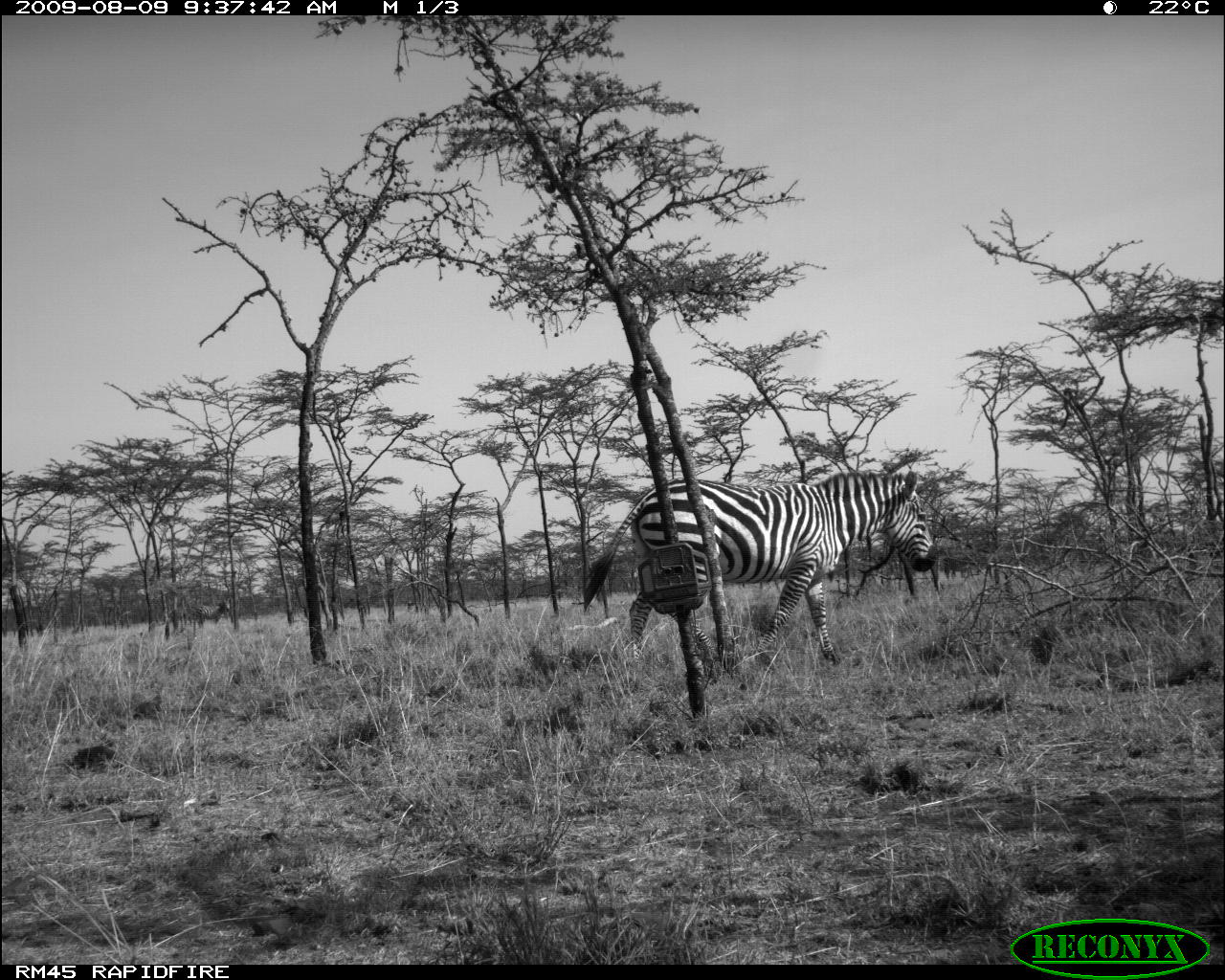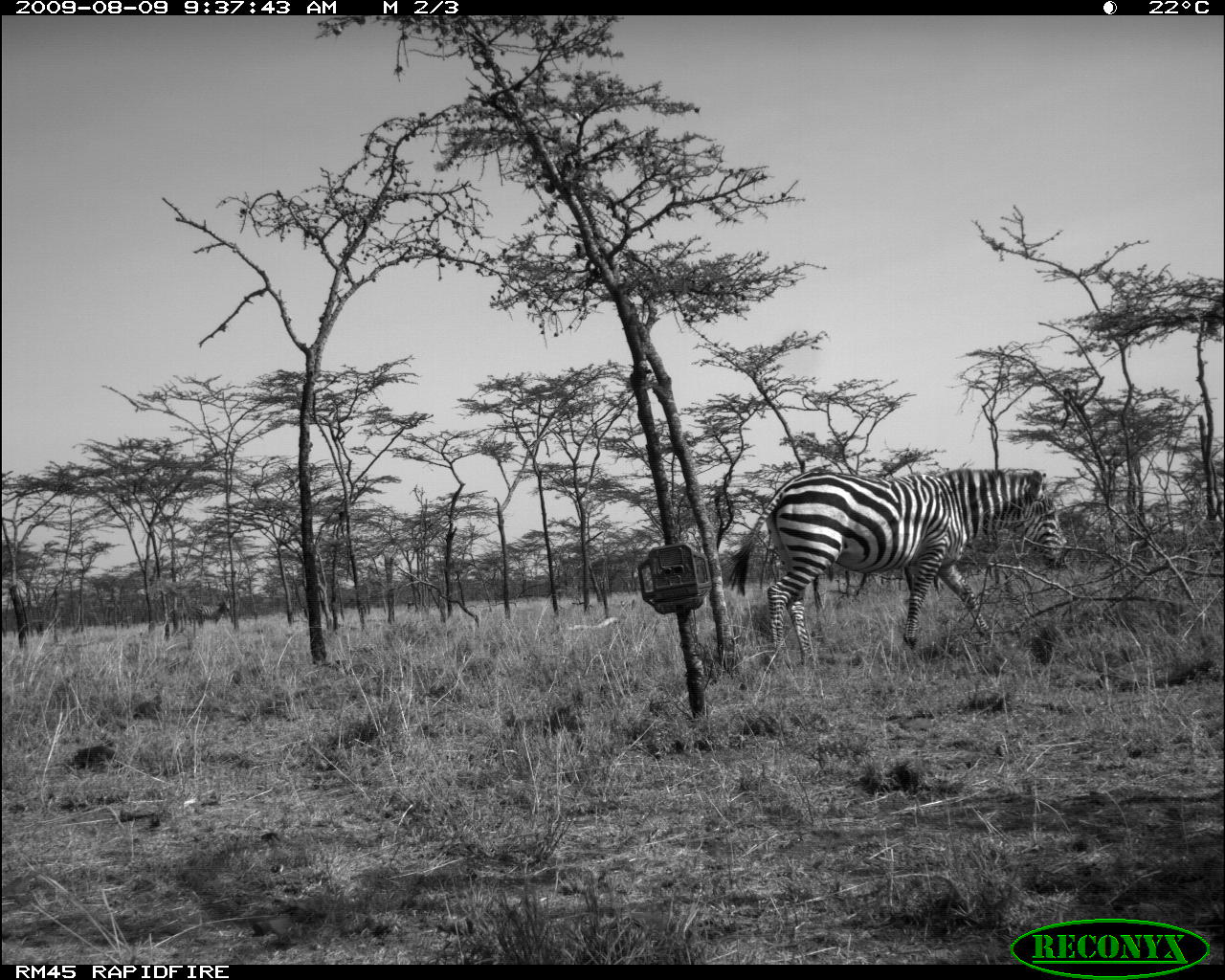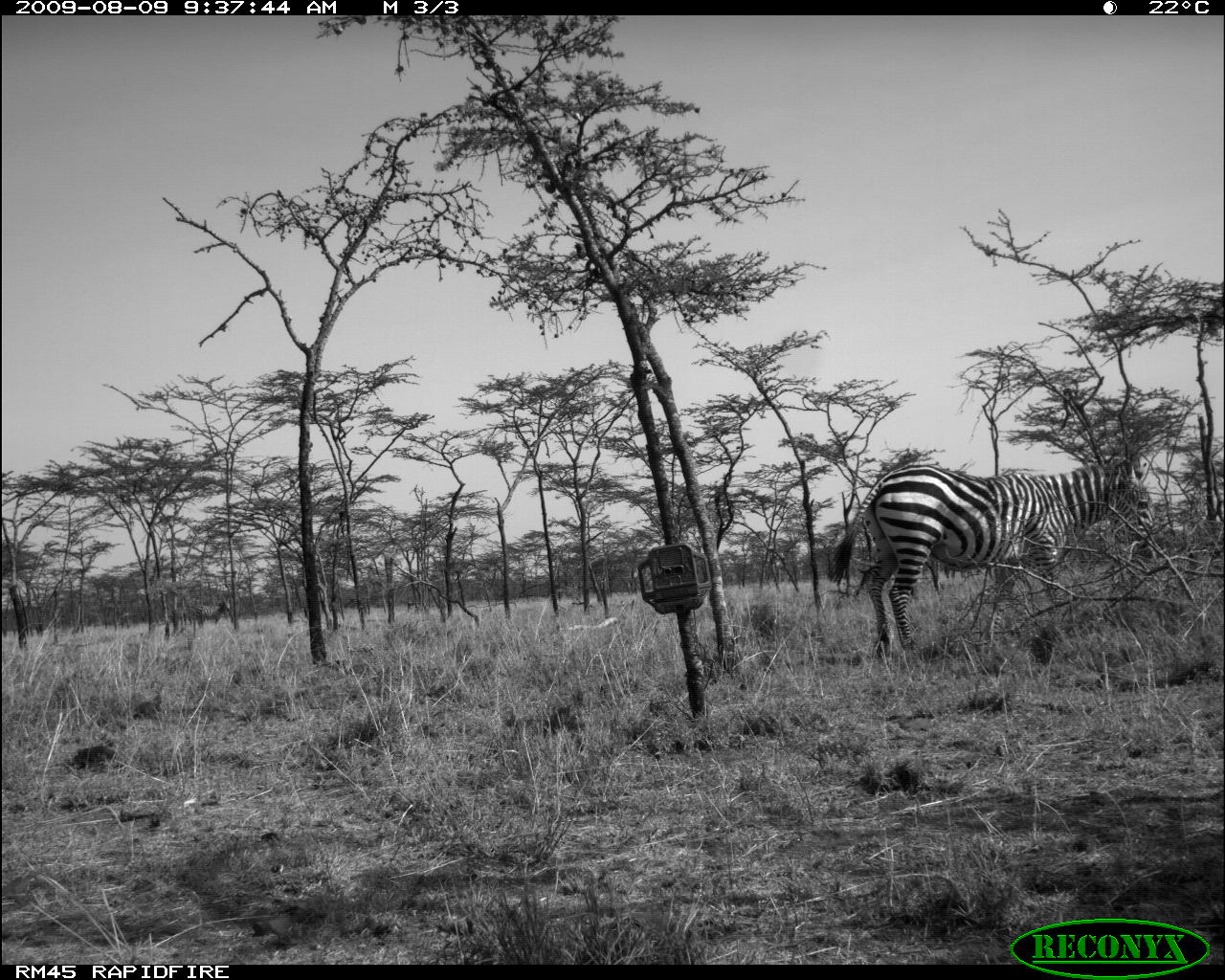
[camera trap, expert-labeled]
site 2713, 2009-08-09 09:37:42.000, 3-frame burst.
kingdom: Animalia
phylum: Chordata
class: Mammalia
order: Perissodactyla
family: Equidae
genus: Equus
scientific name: Equus quagga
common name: plains zebra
Equus quagga (plains zebra), count 1.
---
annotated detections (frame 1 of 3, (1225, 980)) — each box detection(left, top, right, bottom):
equus quagga: detection(582, 471, 937, 685)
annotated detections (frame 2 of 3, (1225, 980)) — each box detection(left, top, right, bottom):
equus quagga: detection(727, 467, 1069, 670)